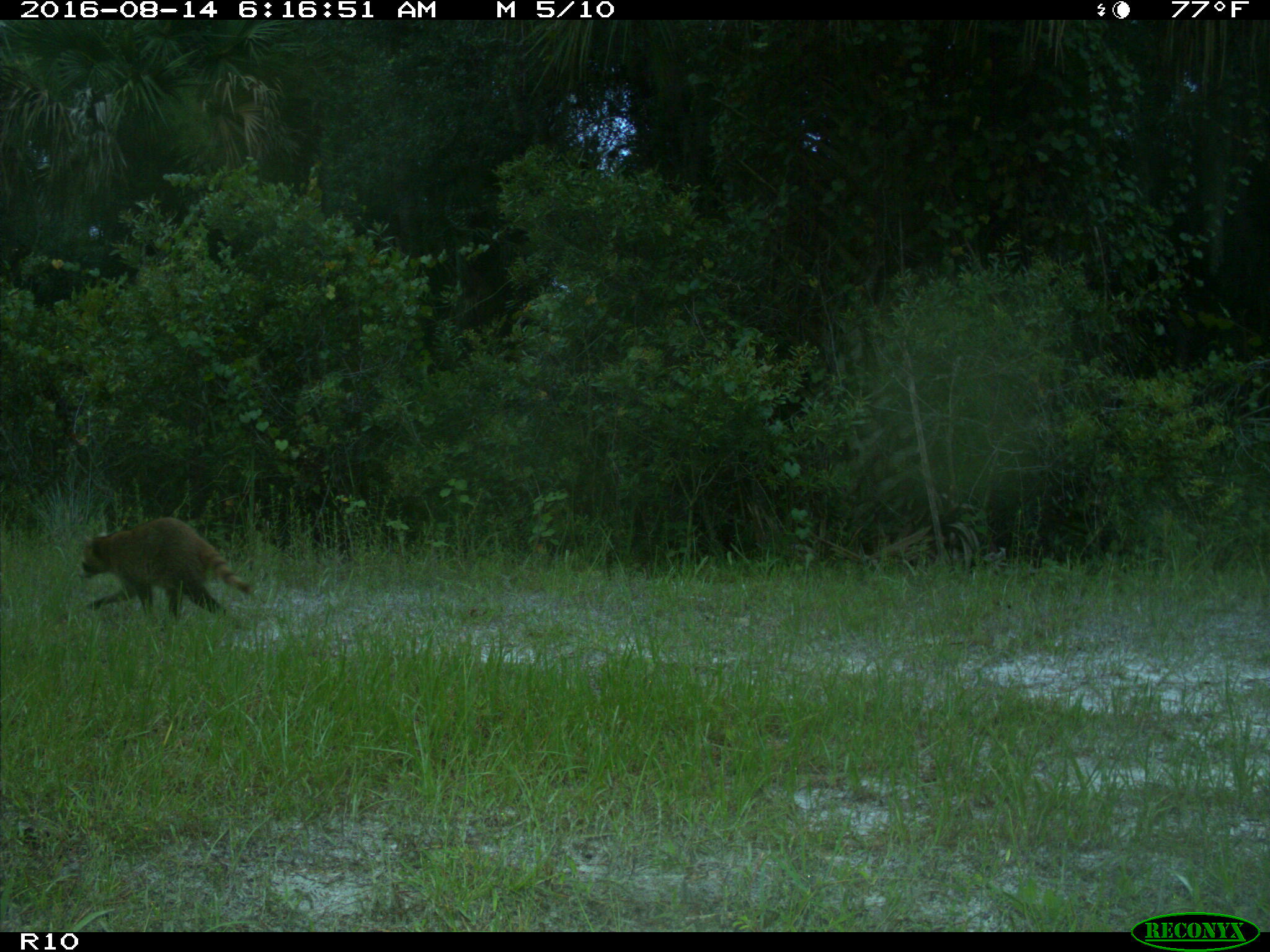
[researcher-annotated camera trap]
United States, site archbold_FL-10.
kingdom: Animalia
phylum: Chordata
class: Mammalia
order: Carnivora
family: Procyonidae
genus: Procyon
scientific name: Procyon lotor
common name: common raccoon